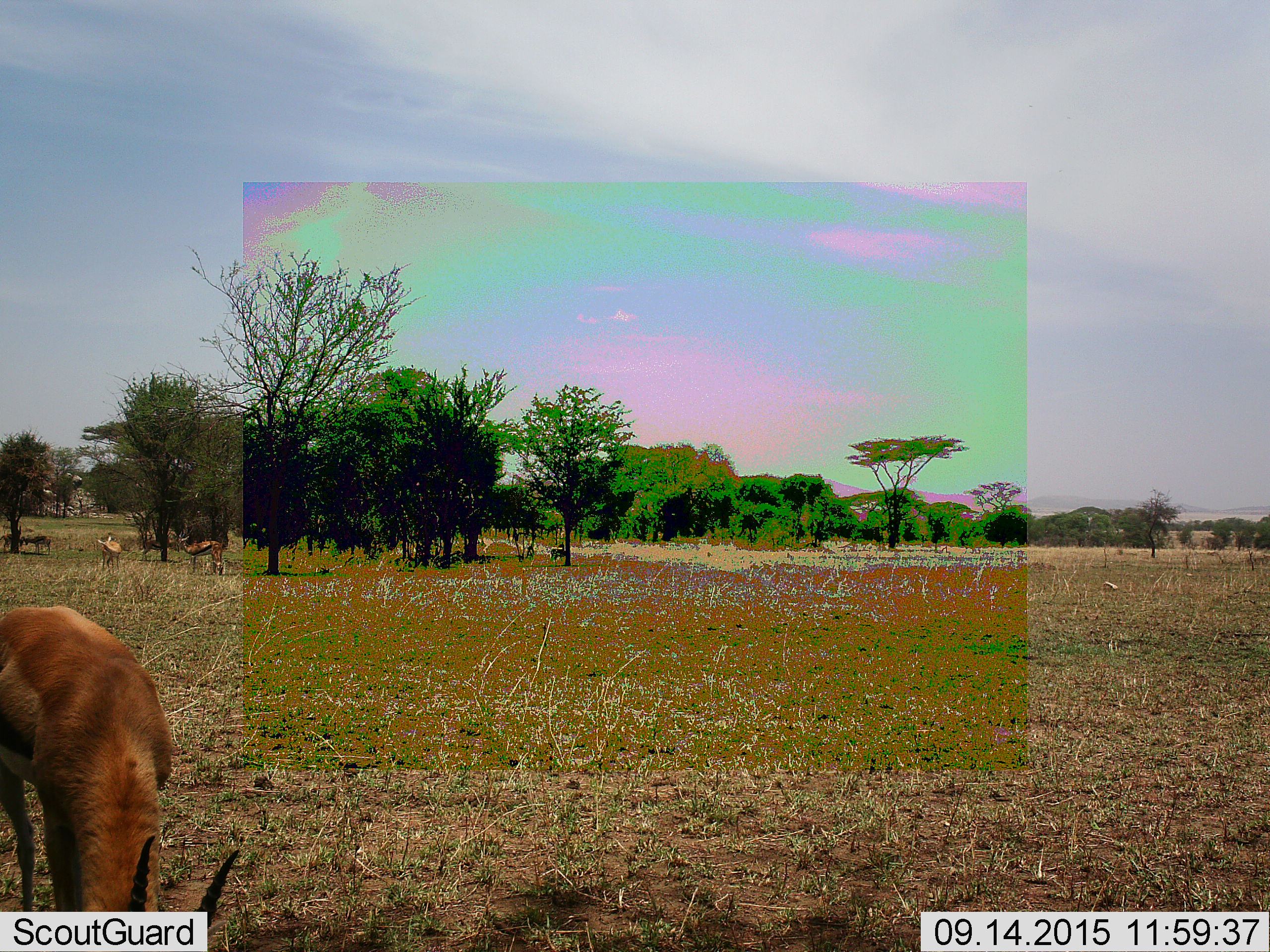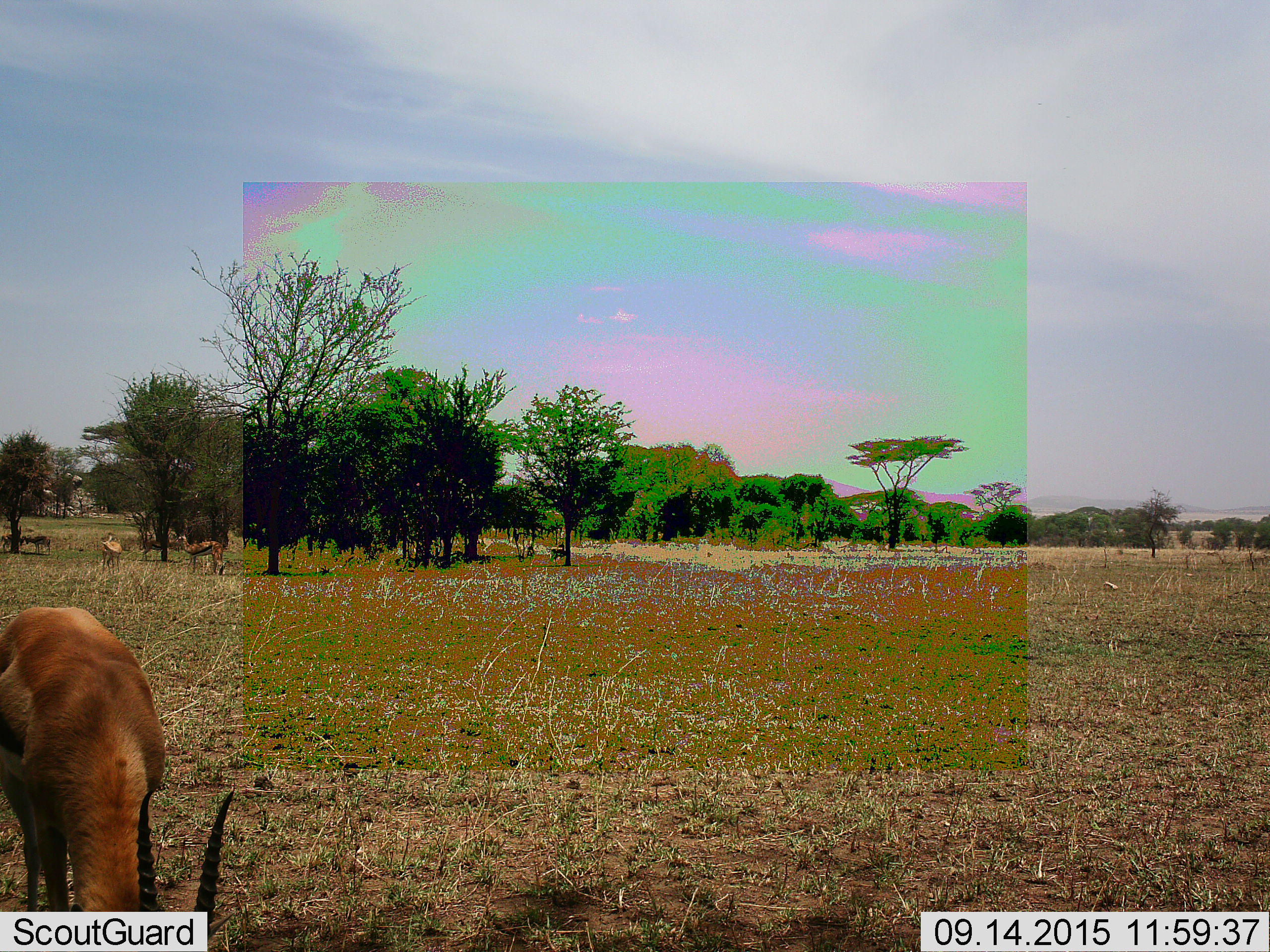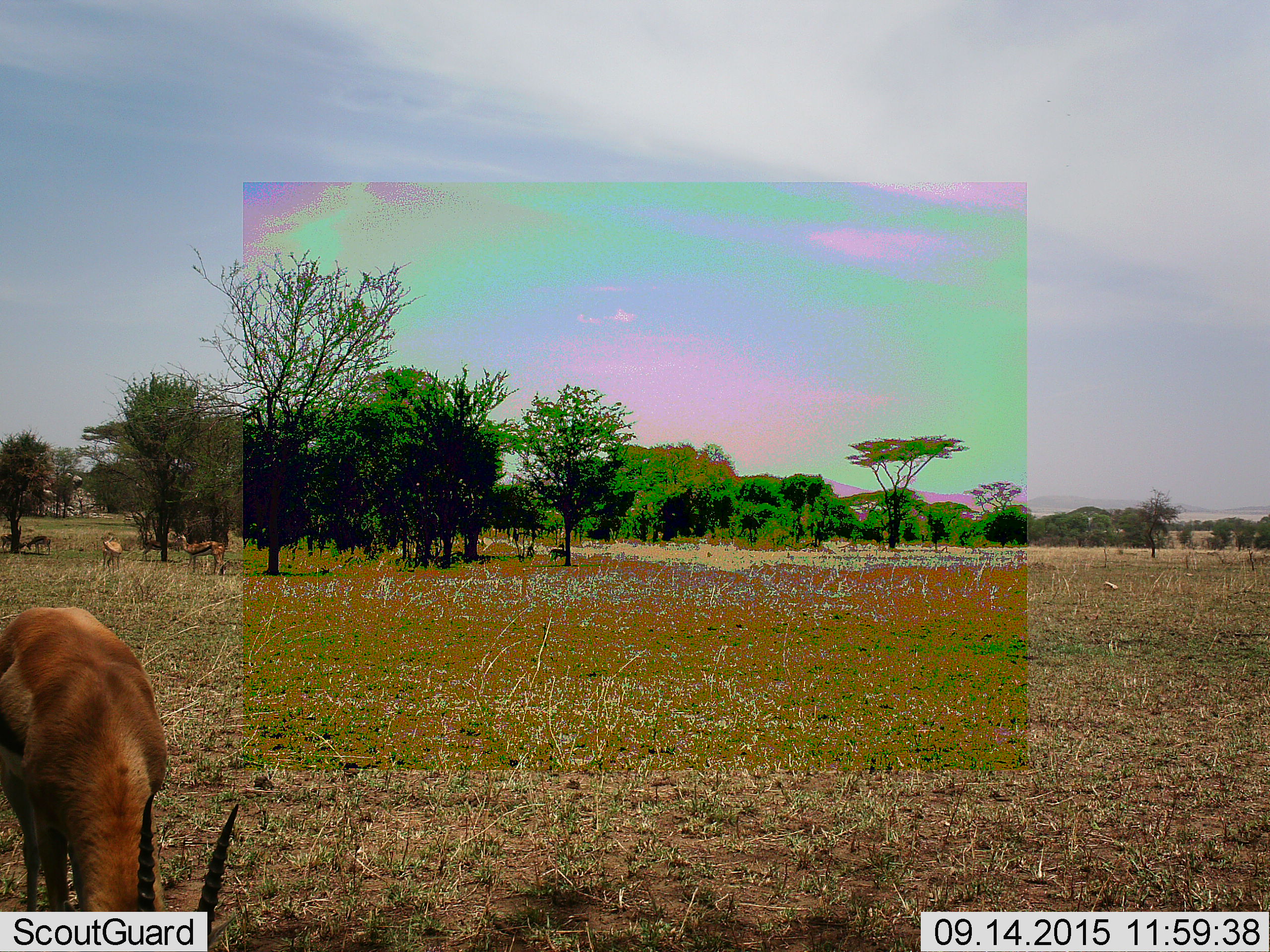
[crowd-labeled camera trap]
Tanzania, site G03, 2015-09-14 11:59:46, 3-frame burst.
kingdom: Animalia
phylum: Chordata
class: Mammalia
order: Artiodactyla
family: Bovidae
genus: Eudorcas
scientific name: Eudorcas thomsonii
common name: thomson's gazelle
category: gazellethomsons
Gazellethomsons (thomson's gazelle) (Eudorcas thomsonii), count 6. Behavior (volunteer vote fractions): standing 92%, resting 0%, moving 17%, interacting 8%. Young present (vote fraction): 0%. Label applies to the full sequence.